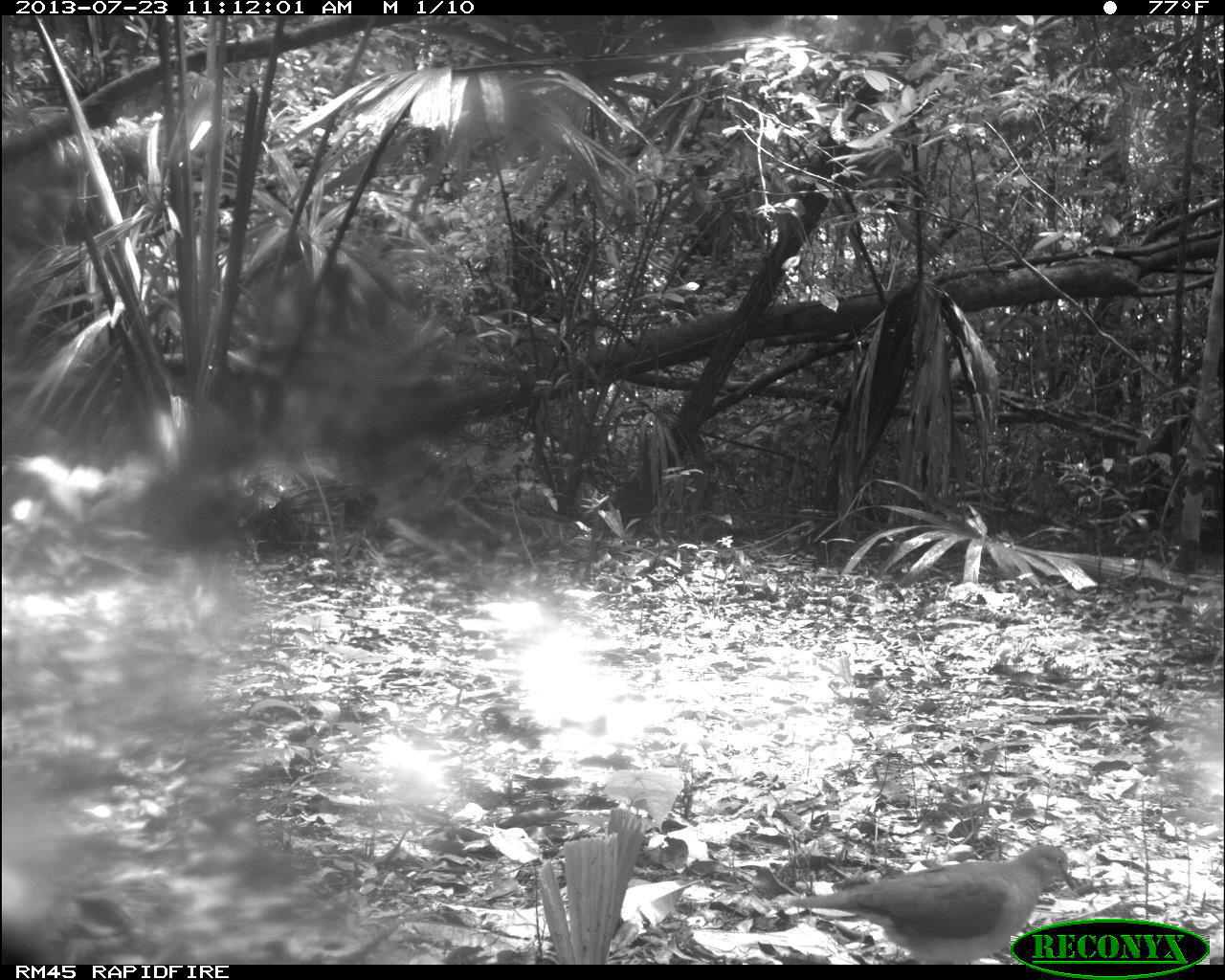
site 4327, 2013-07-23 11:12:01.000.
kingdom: Animalia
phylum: Chordata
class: Aves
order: Columbiformes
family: Columbidae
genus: Leptotila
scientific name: Leptotila plumbeiceps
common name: gray-headed dove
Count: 1.